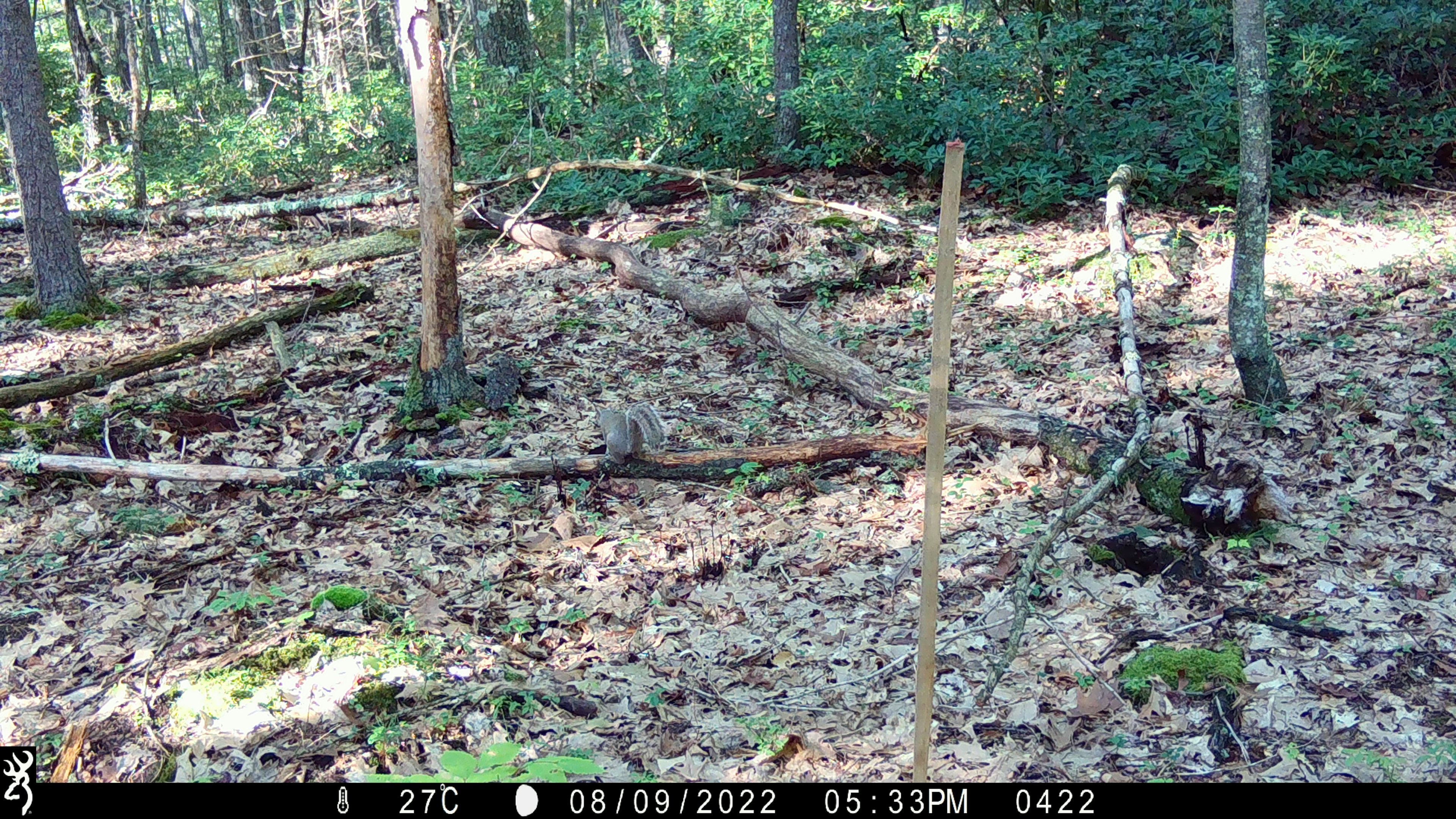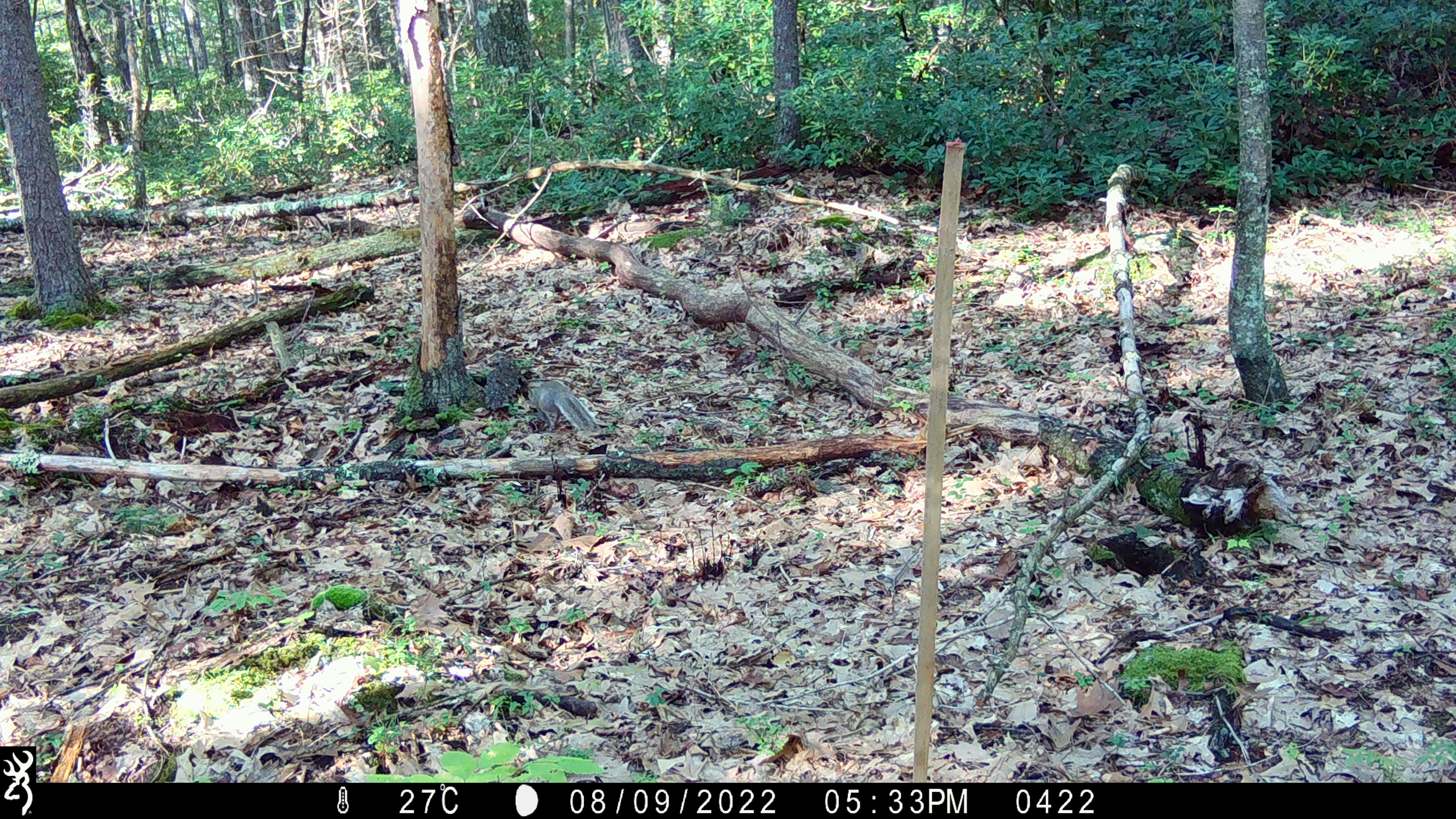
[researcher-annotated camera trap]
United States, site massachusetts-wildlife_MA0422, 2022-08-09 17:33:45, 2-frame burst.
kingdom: Animalia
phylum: Chordata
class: Mammalia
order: Rodentia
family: Sciuridae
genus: Sciurus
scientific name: Sciurus carolinensis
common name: gray squirrel